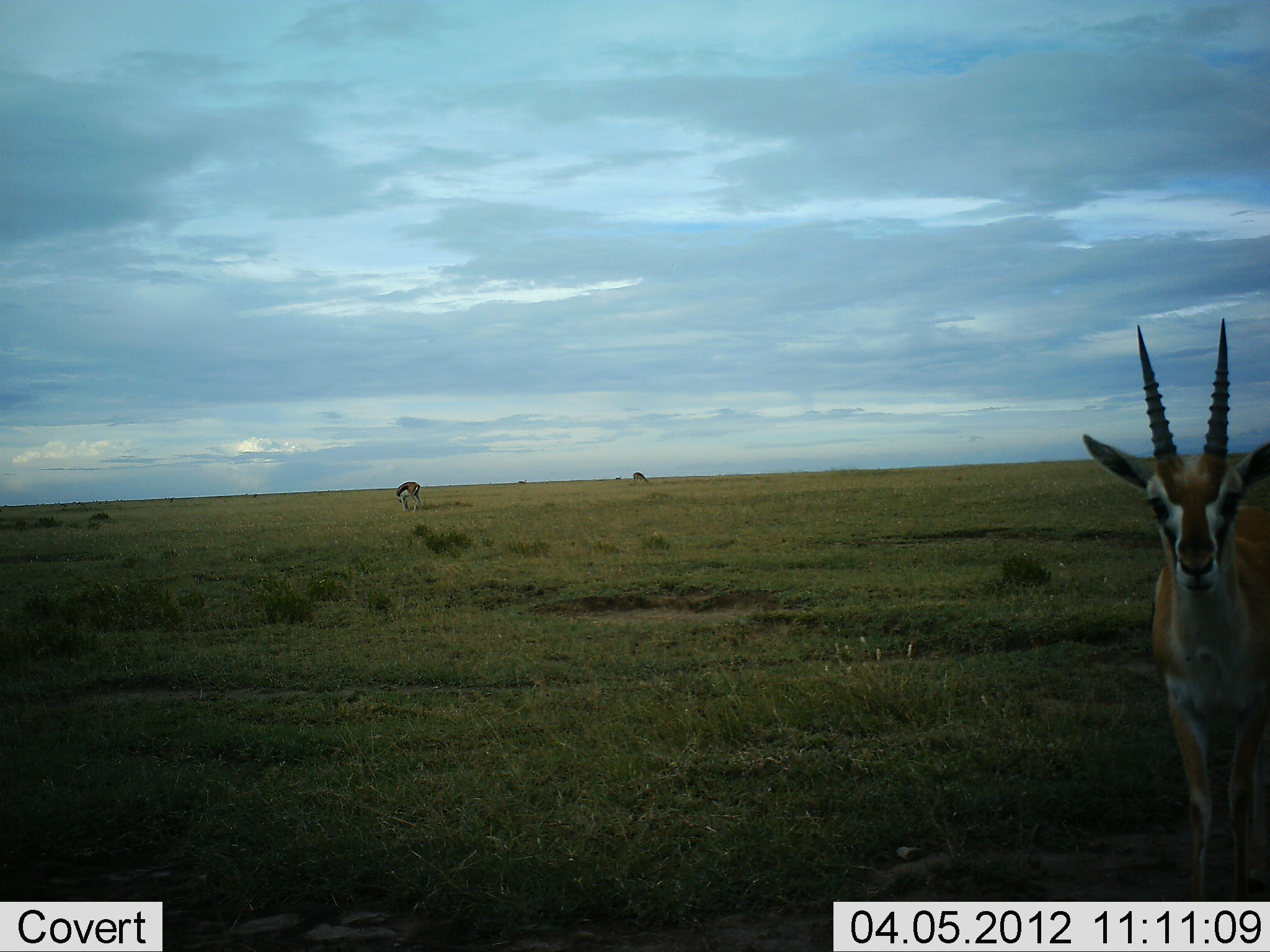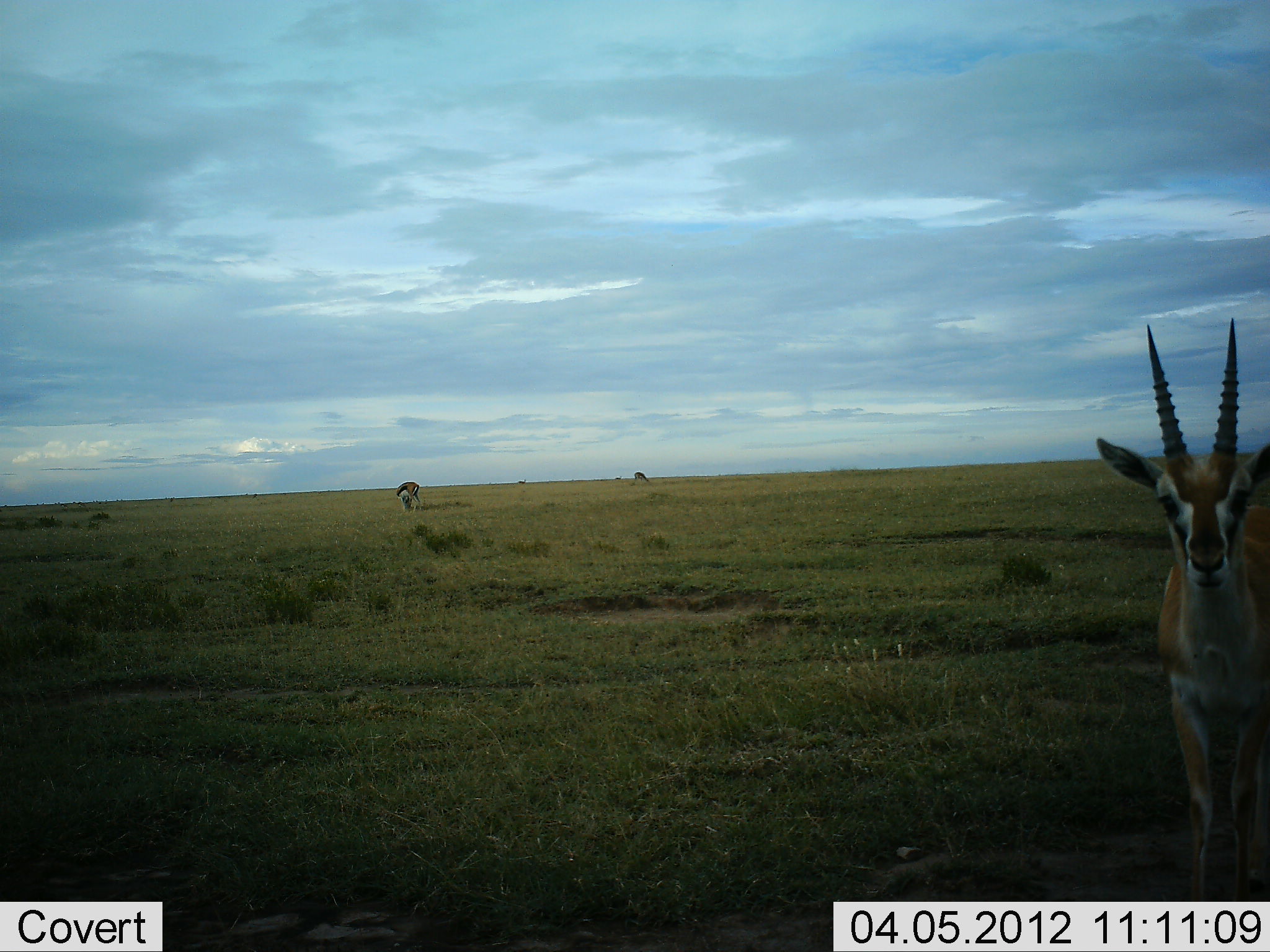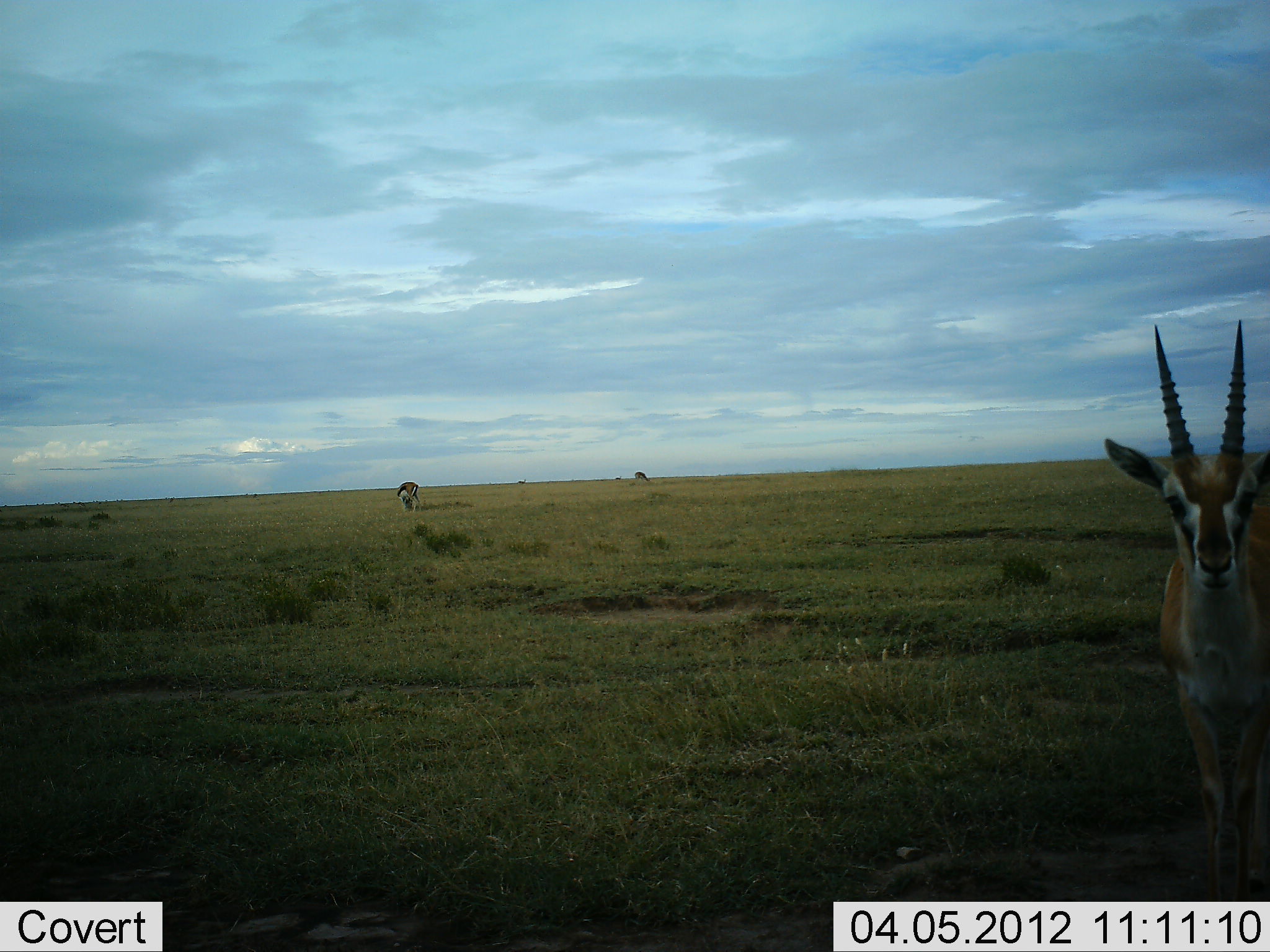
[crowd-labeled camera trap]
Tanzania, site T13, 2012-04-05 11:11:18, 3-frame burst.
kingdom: Animalia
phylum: Chordata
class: Mammalia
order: Artiodactyla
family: Bovidae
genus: Eudorcas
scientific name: Eudorcas thomsonii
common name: thomson's gazelle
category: gazellethomsons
Gazellethomsons (thomson's gazelle) (Eudorcas thomsonii), count 3. Behavior (volunteer vote fractions): standing 87%, resting 13%, moving 0%, interacting 7%. Young present (vote fraction): 0%. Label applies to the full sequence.